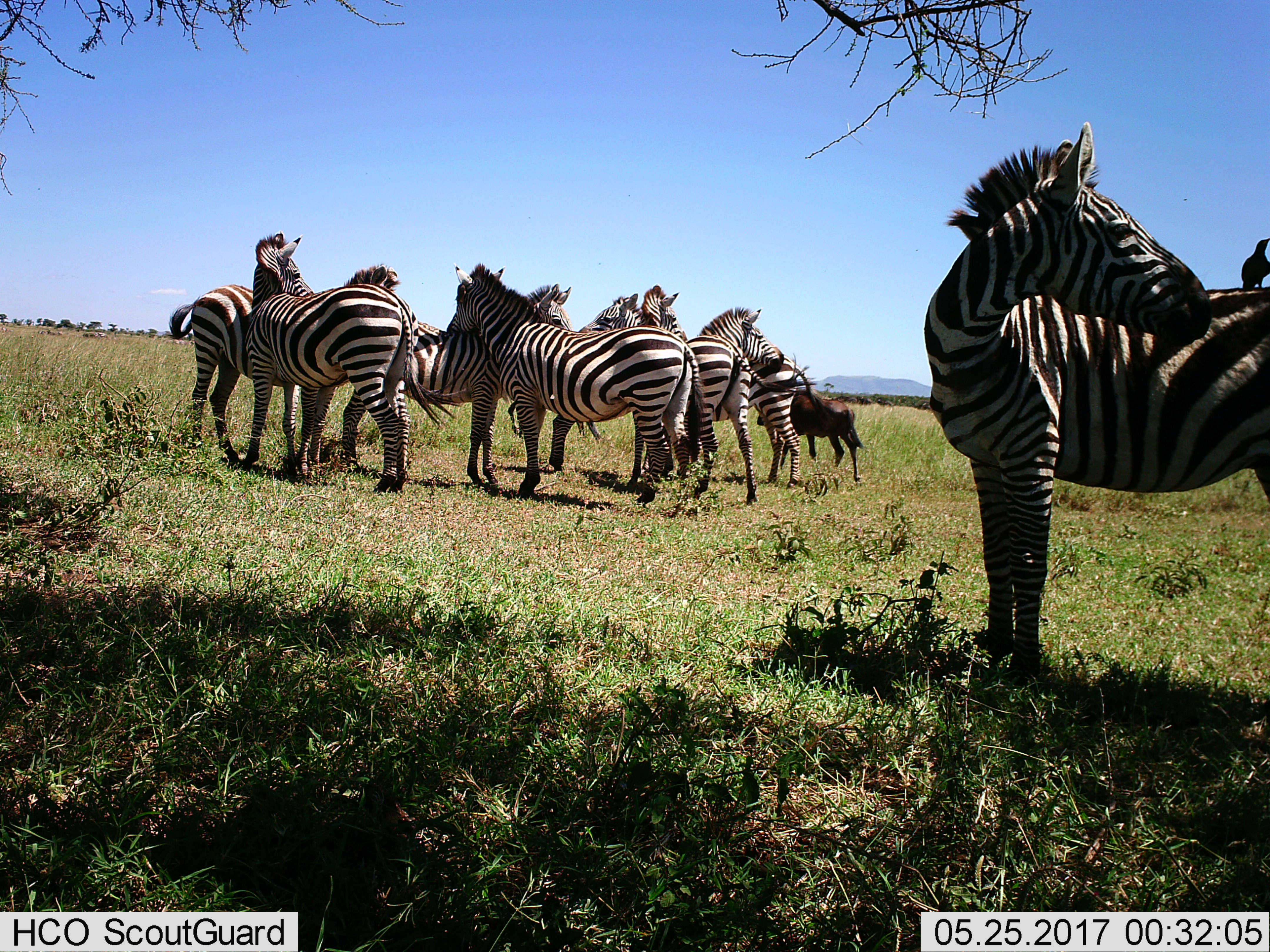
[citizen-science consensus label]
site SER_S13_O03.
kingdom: Animalia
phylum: Chordata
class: Mammalia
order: Artiodactyla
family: Bovidae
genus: Connochaetes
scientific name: Connochaetes taurinus taurinus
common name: blue wildebeest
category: wildebeestblue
Wildebeestblue (blue wildebeest) (Connochaetes taurinus taurinus), count 1. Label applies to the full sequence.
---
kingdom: Animalia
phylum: Chordata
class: Mammalia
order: Perissodactyla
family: Equidae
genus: Equus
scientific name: Equus quagga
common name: plains zebra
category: zebraplains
Zebraplains (plains zebra) (Equus quagga), count 9. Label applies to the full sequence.